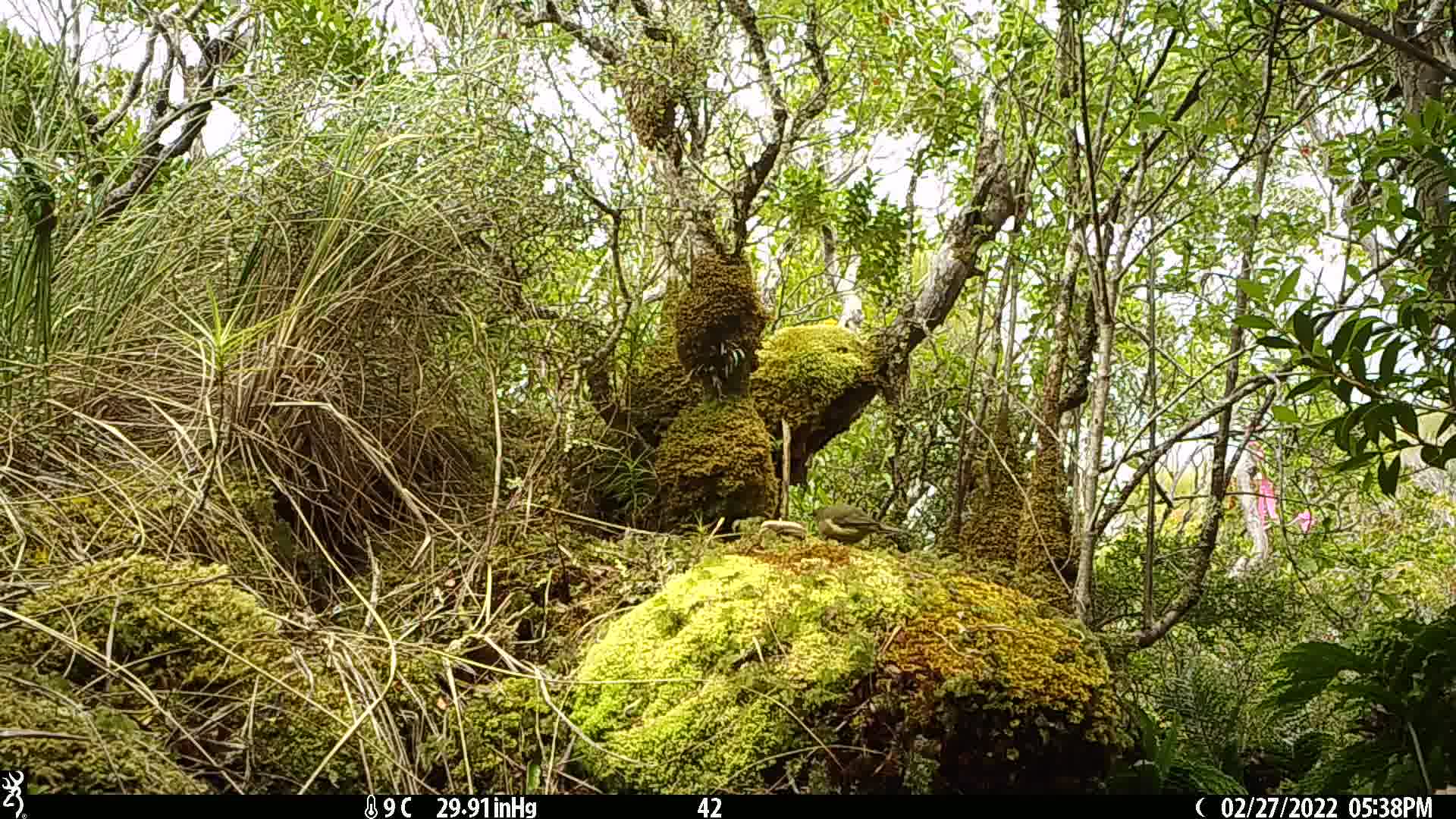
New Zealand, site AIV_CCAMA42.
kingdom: Animalia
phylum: Chordata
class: Aves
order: Passeriformes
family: Meliphagidae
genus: Anthornis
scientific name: Anthornis melanura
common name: new zealand bellbird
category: bellbird